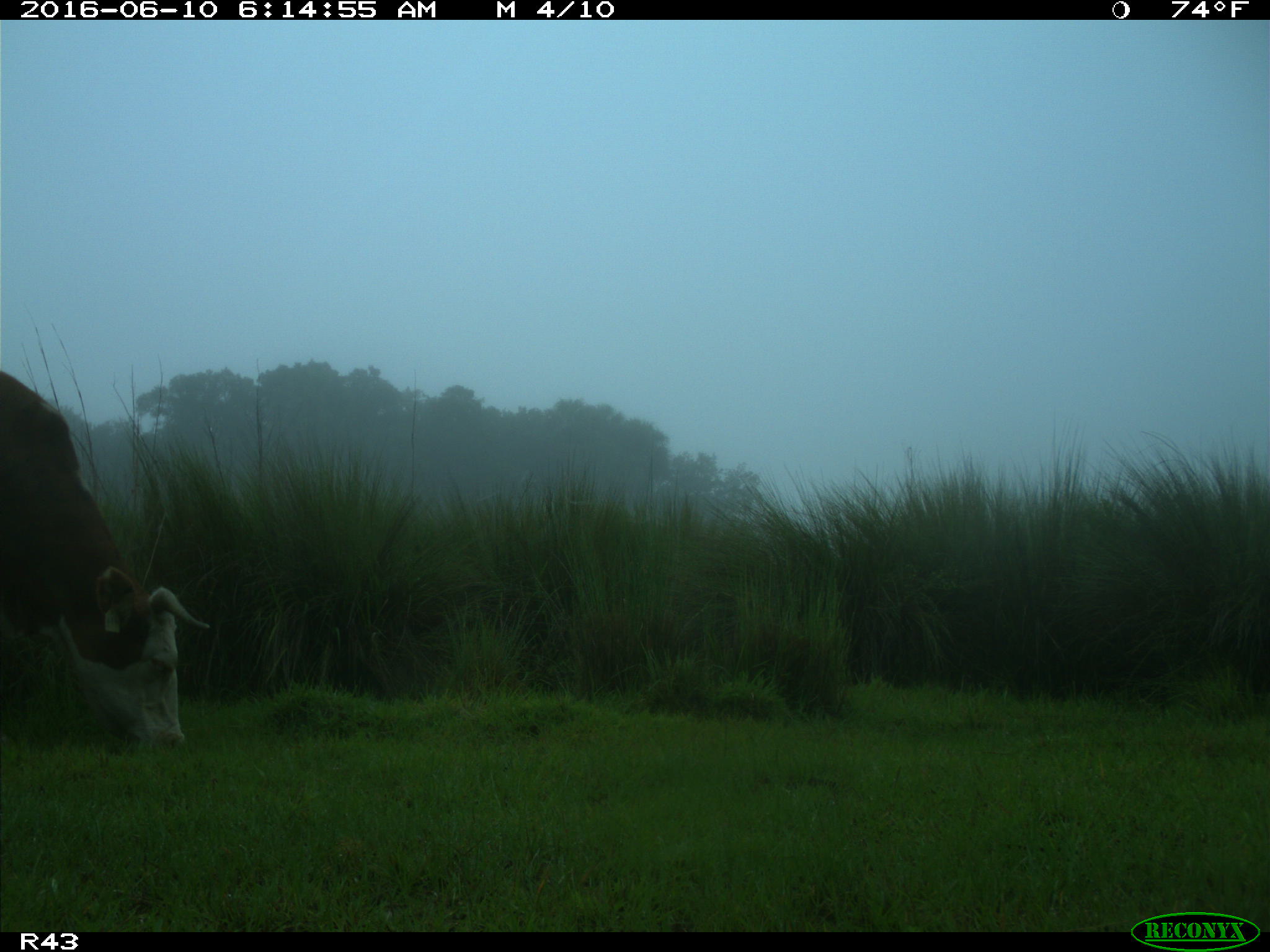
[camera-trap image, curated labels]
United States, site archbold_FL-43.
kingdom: Animalia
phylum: Chordata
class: Mammalia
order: Artiodactyla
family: Bovidae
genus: Bos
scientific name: Bos taurus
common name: domestic cow